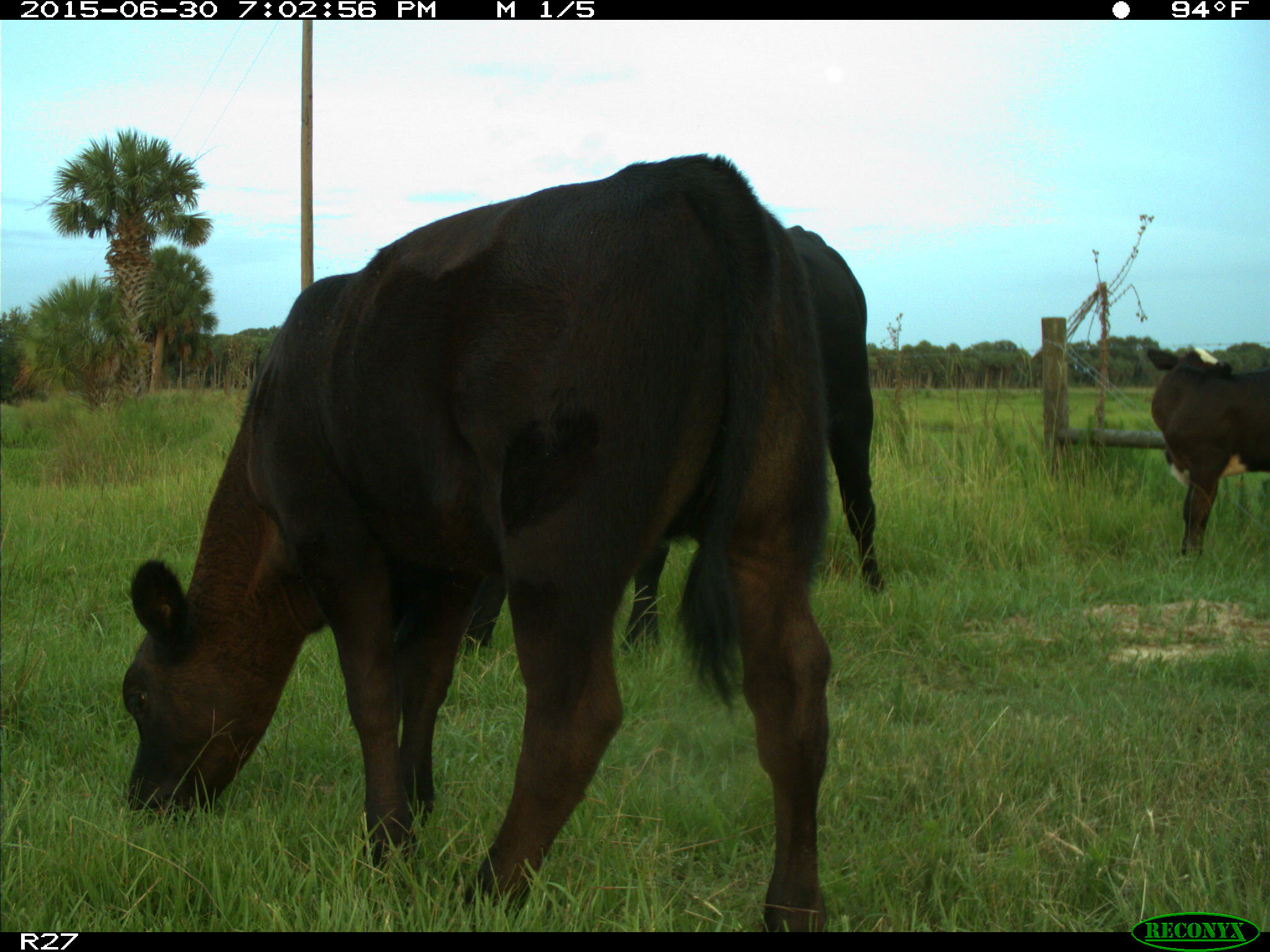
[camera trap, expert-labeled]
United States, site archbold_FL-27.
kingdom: Animalia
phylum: Chordata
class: Mammalia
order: Artiodactyla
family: Bovidae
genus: Bos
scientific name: Bos taurus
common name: domestic cow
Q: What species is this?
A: Bos taurus (domestic cow).